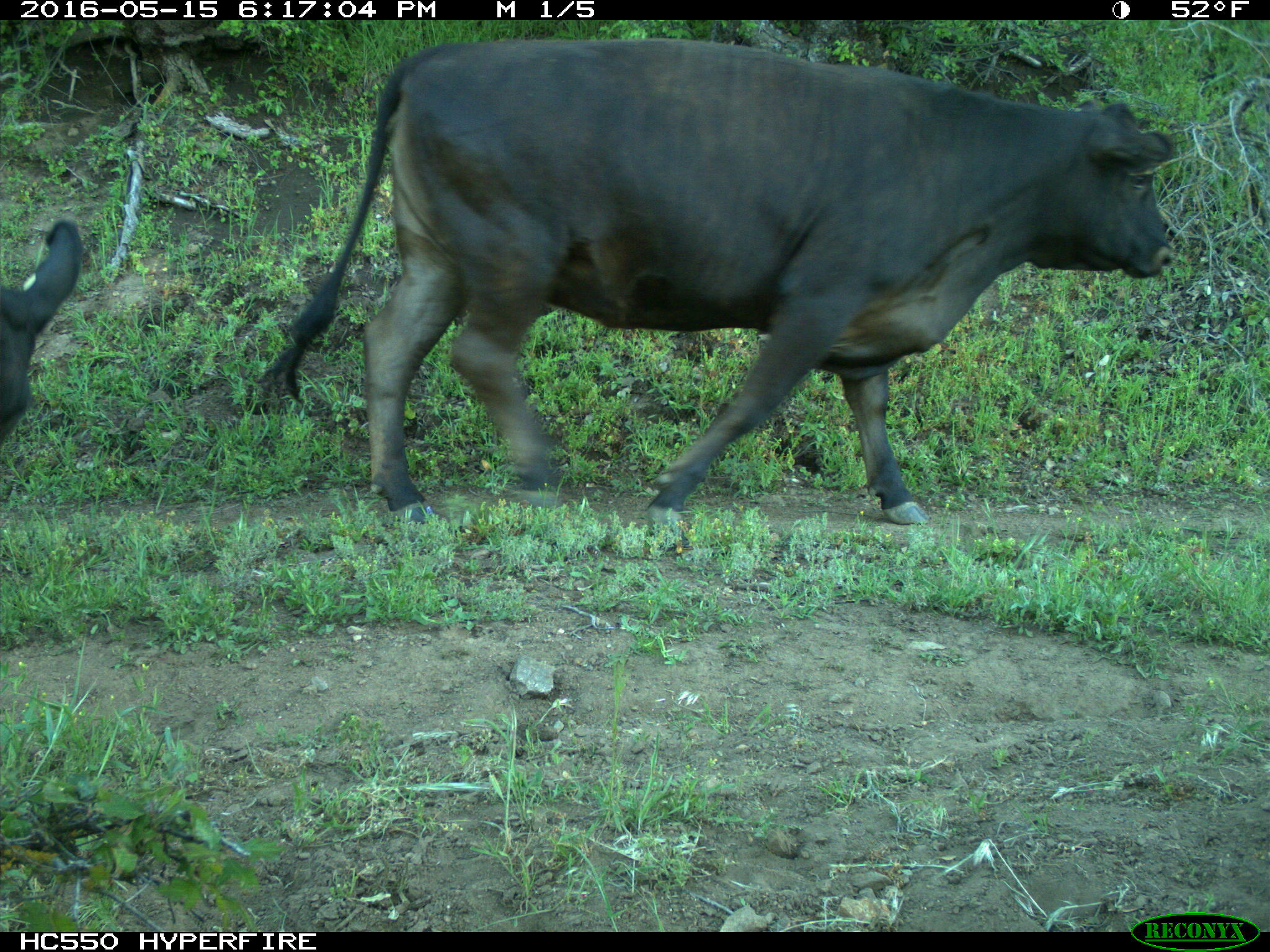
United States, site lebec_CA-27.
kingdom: Animalia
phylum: Chordata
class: Mammalia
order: Artiodactyla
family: Bovidae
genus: Bos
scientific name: Bos taurus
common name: domestic cow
Bos taurus (domestic cow).